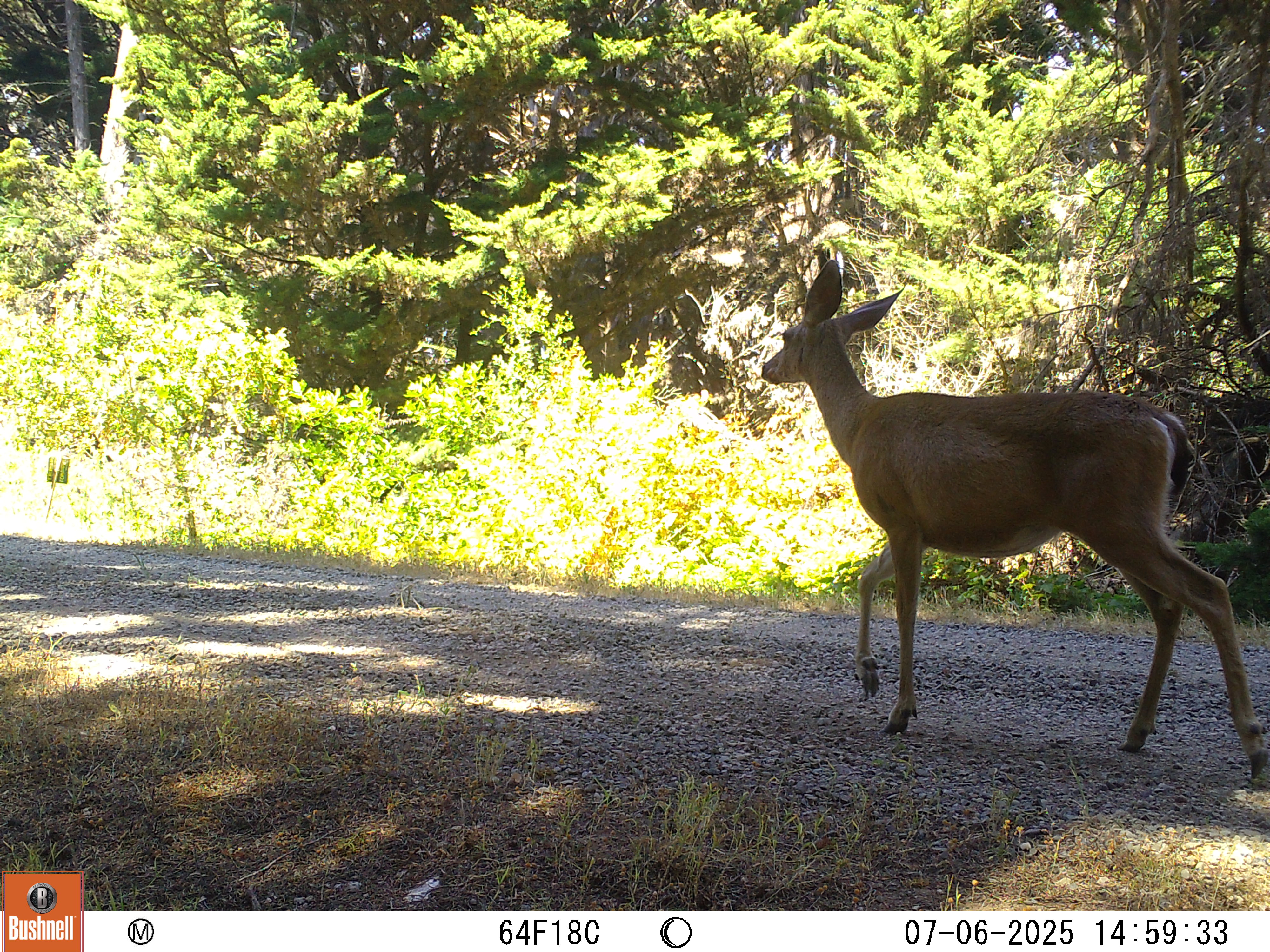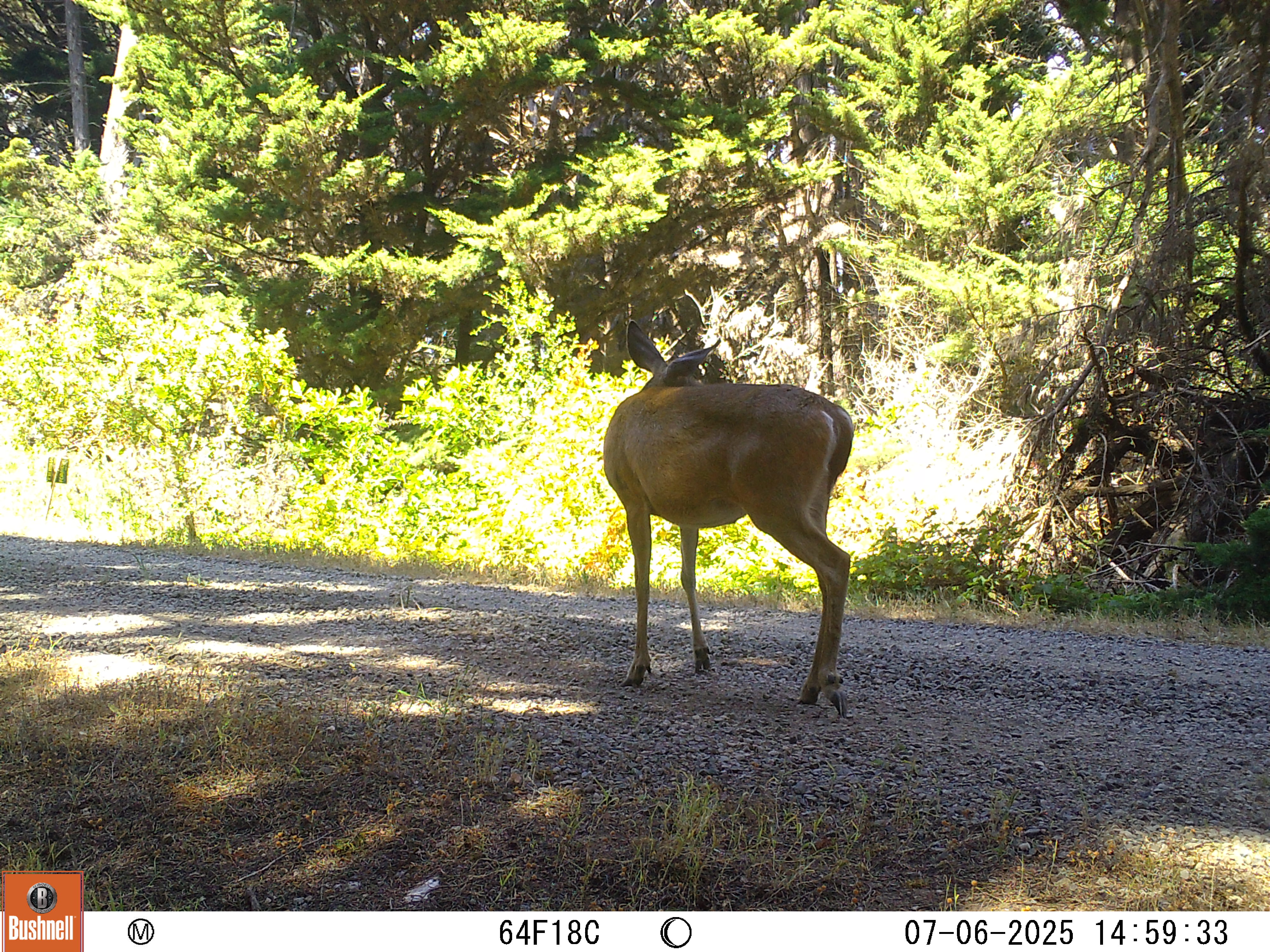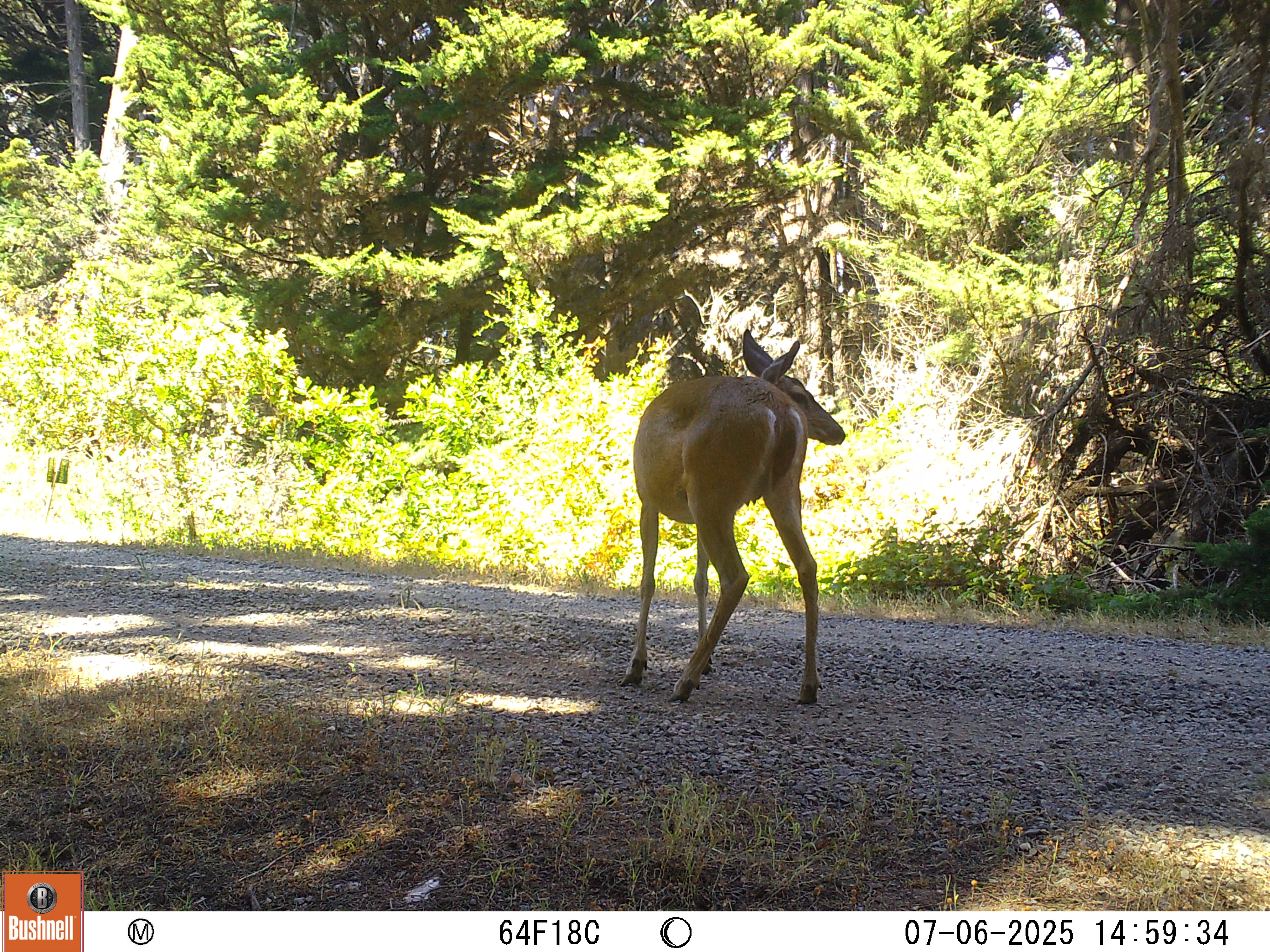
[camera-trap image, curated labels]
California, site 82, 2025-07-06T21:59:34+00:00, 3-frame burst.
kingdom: Animalia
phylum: Chordata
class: Mammalia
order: Artiodactyla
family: Cervidae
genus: Odocoileus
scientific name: Odocoileus hemionus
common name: mule deer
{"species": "mule deer (Odocoileus hemionus)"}